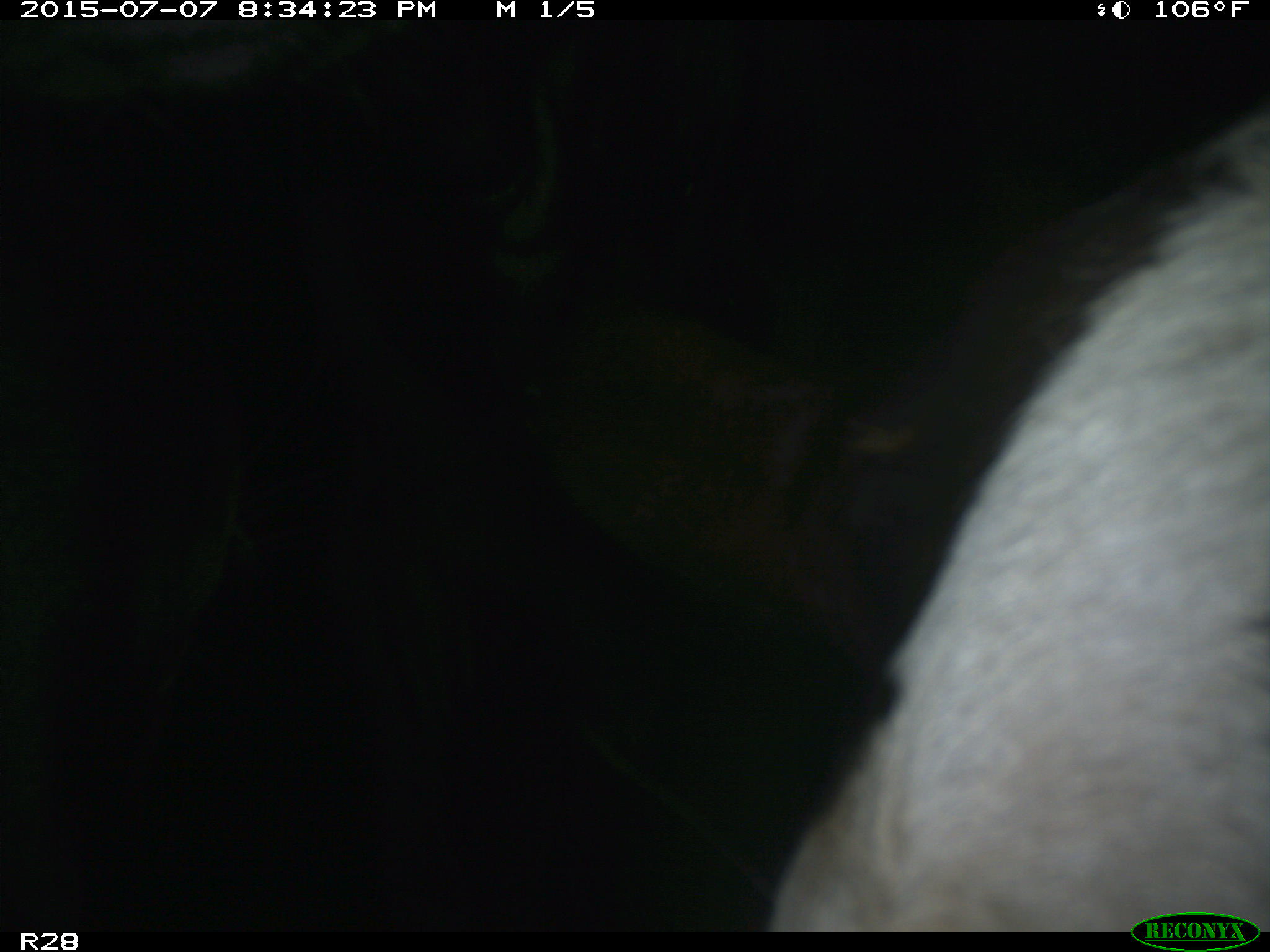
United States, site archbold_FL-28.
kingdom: Animalia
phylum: Chordata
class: Mammalia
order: Artiodactyla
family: Bovidae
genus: Bos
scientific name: Bos taurus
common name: domestic cow